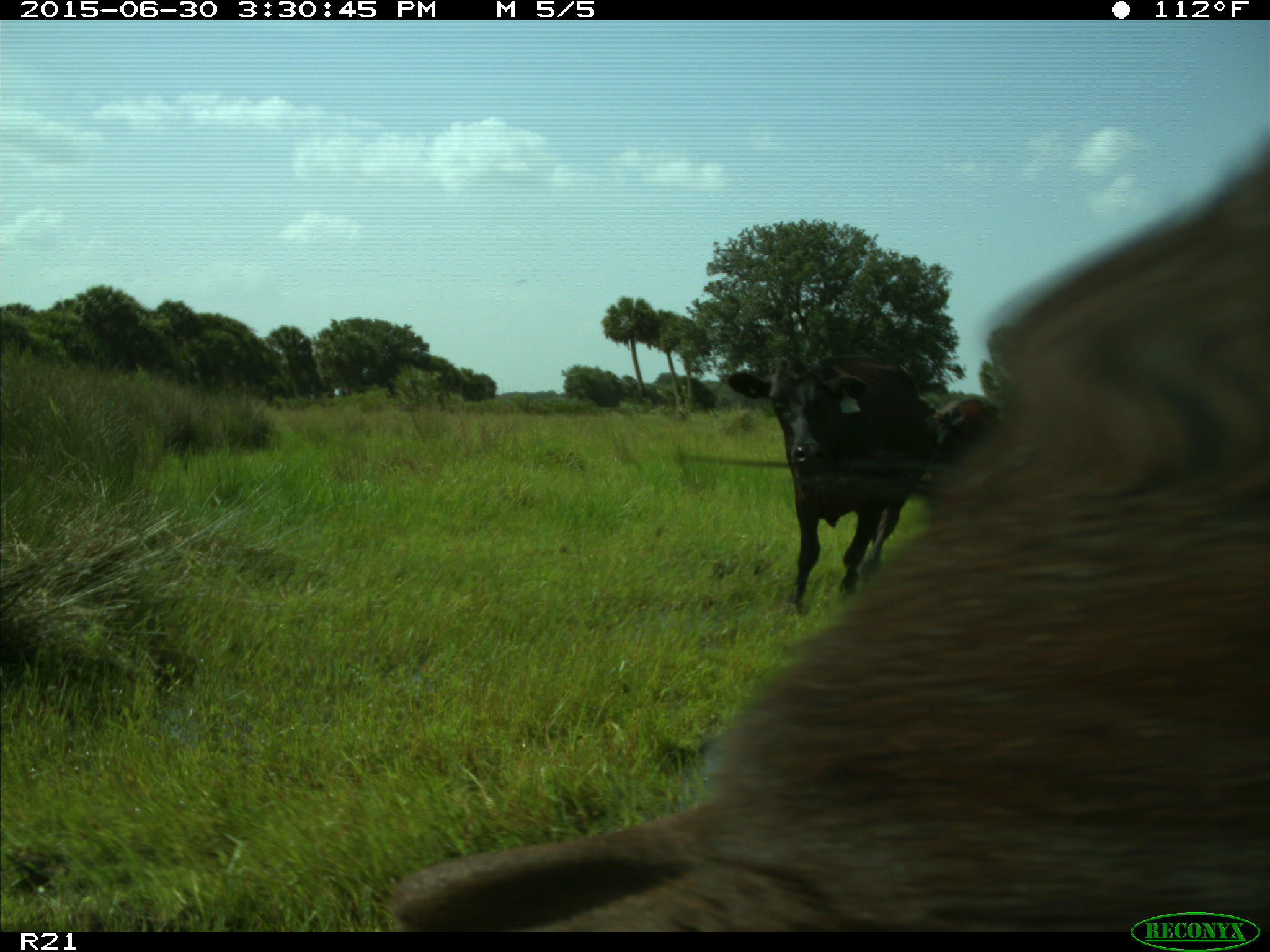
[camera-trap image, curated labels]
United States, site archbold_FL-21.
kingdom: Animalia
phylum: Chordata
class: Mammalia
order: Artiodactyla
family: Bovidae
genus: Bos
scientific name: Bos taurus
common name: domestic cow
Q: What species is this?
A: Bos taurus (domestic cow).